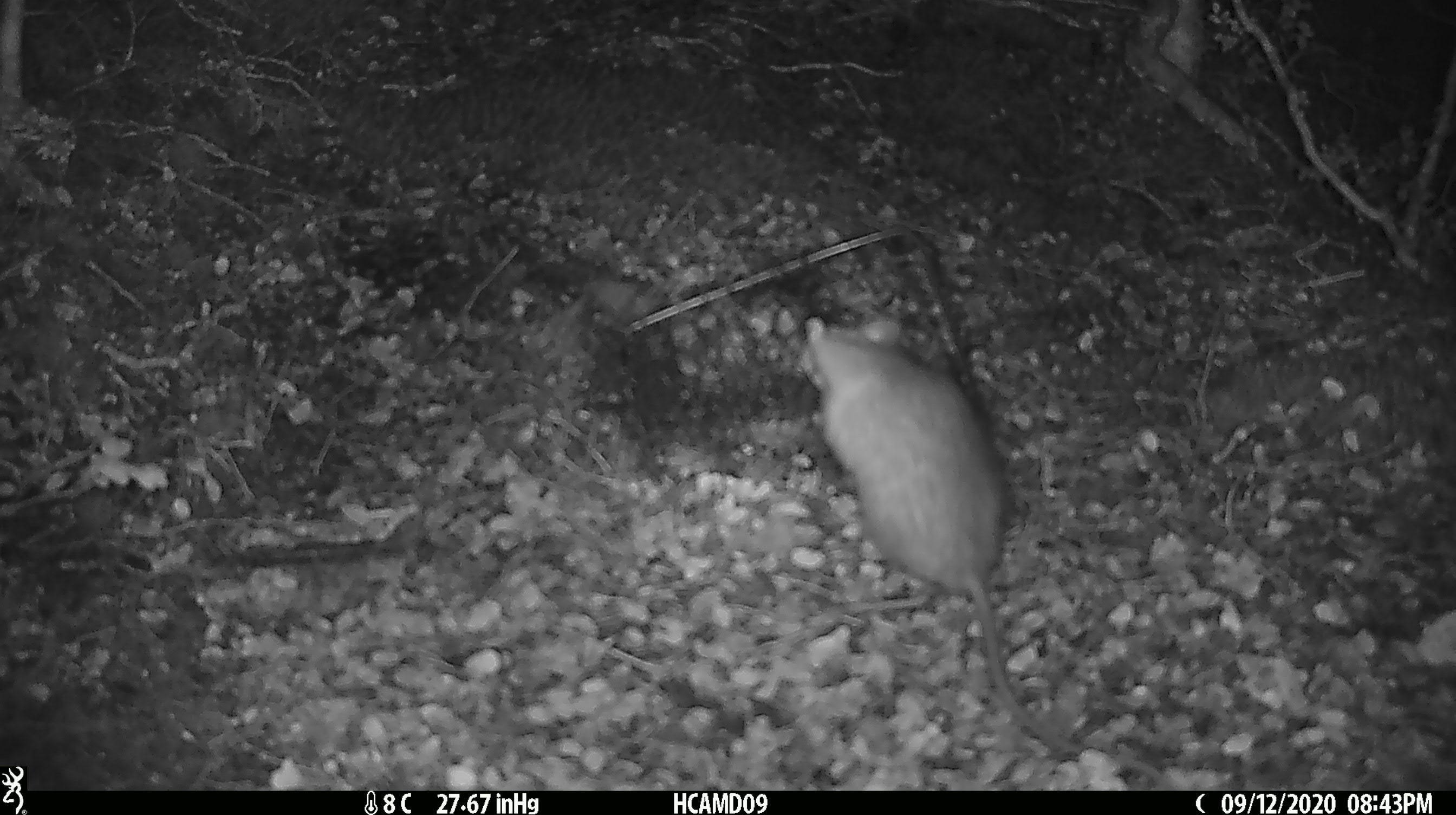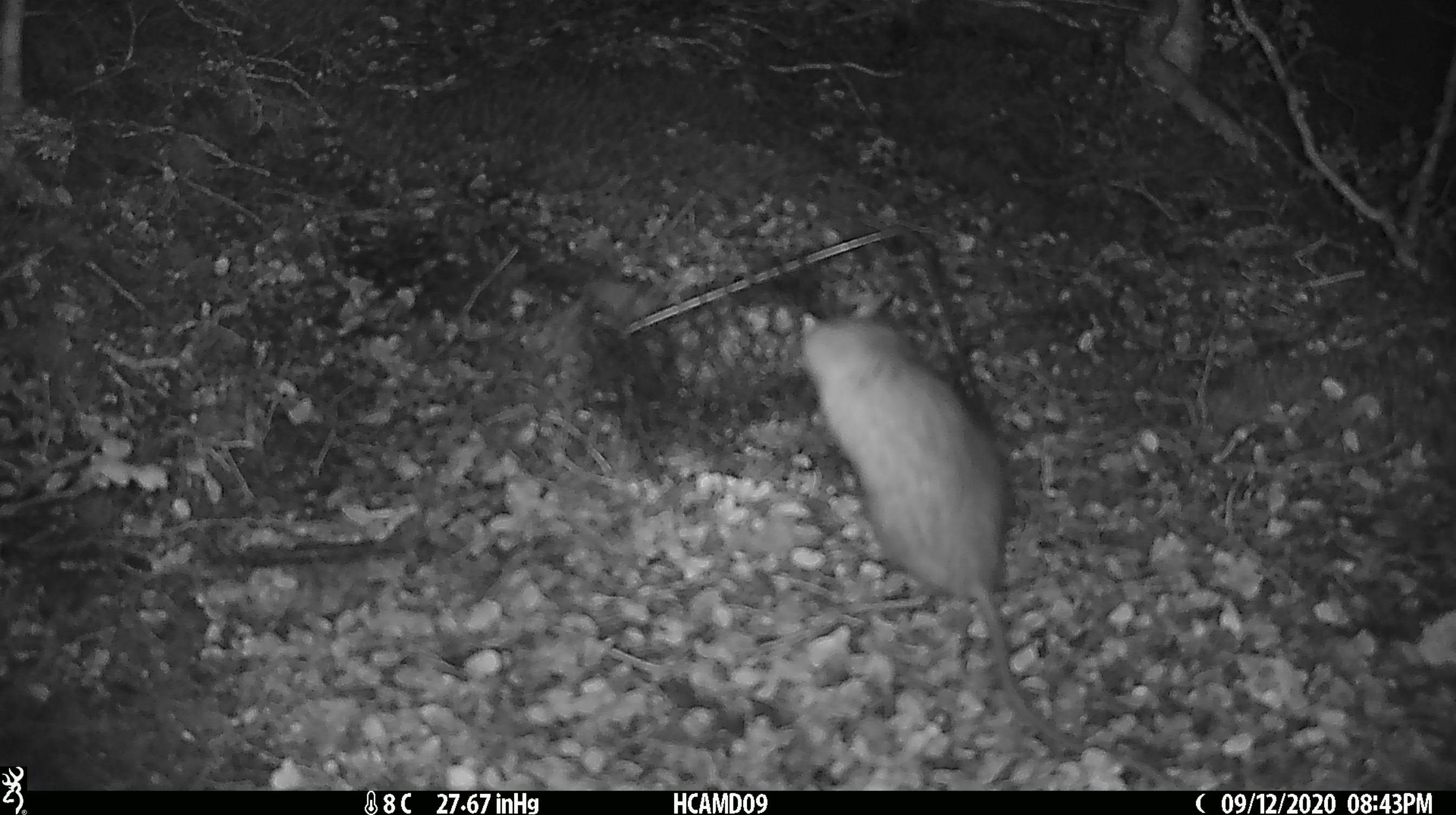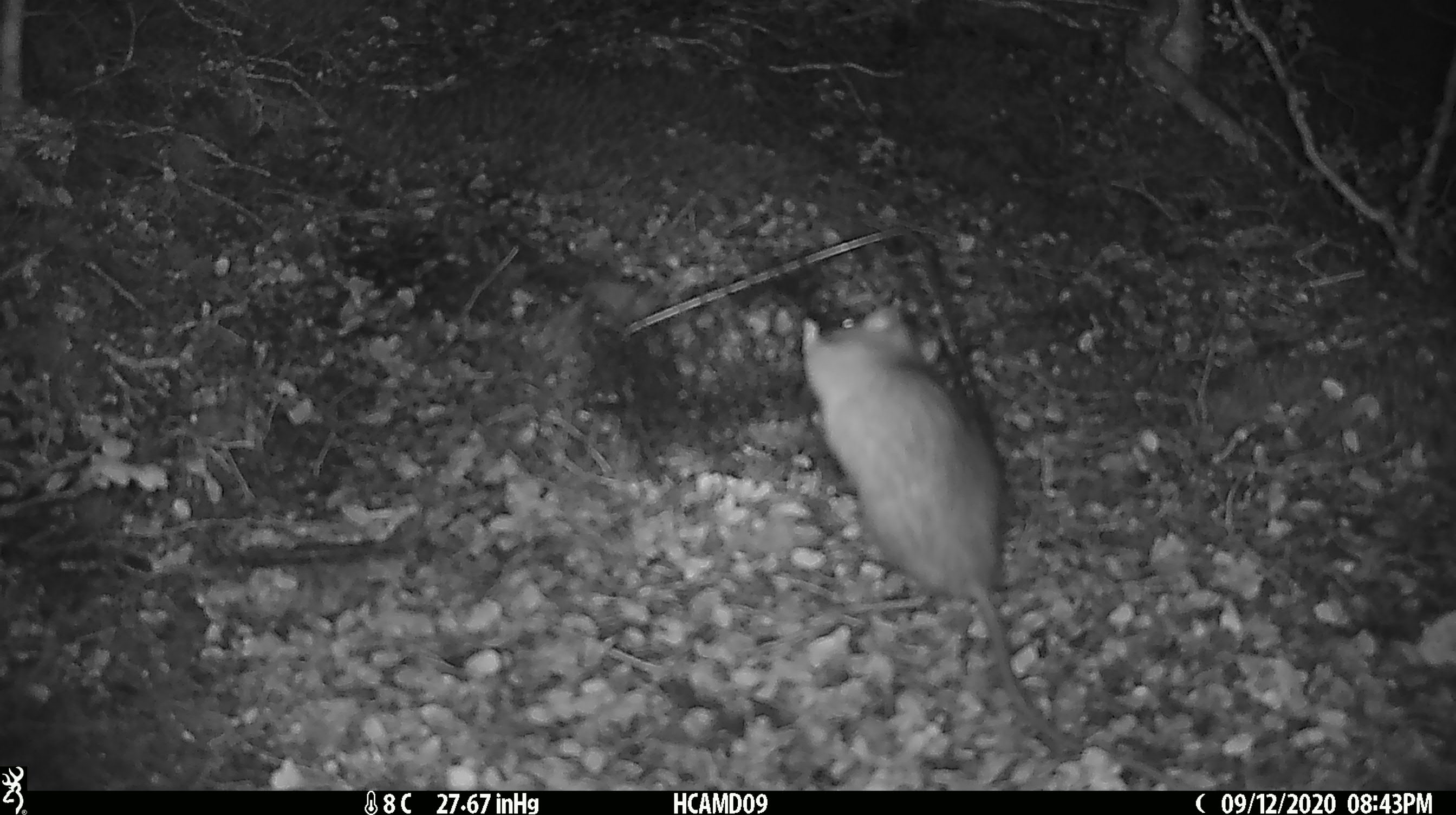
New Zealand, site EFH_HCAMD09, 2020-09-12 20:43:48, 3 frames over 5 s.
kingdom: Animalia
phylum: Chordata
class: Mammalia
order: Rodentia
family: Muridae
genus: Rattus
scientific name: Rattus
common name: rat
Rat (Rattus).